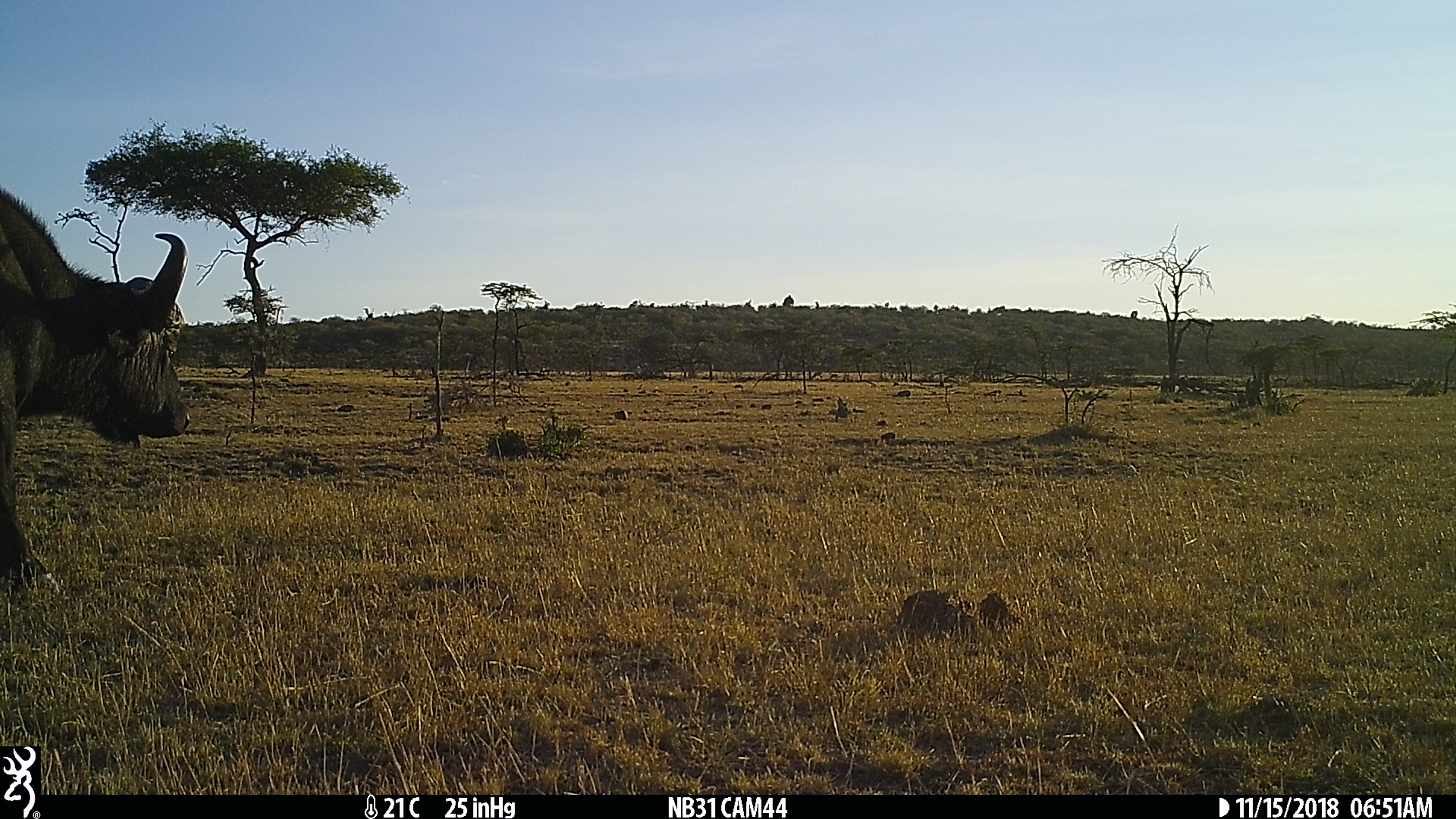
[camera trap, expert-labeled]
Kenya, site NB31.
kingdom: Animalia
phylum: Chordata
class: Mammalia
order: Artiodactyla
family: Bovidae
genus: Syncerus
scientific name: Syncerus caffer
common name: buffalo